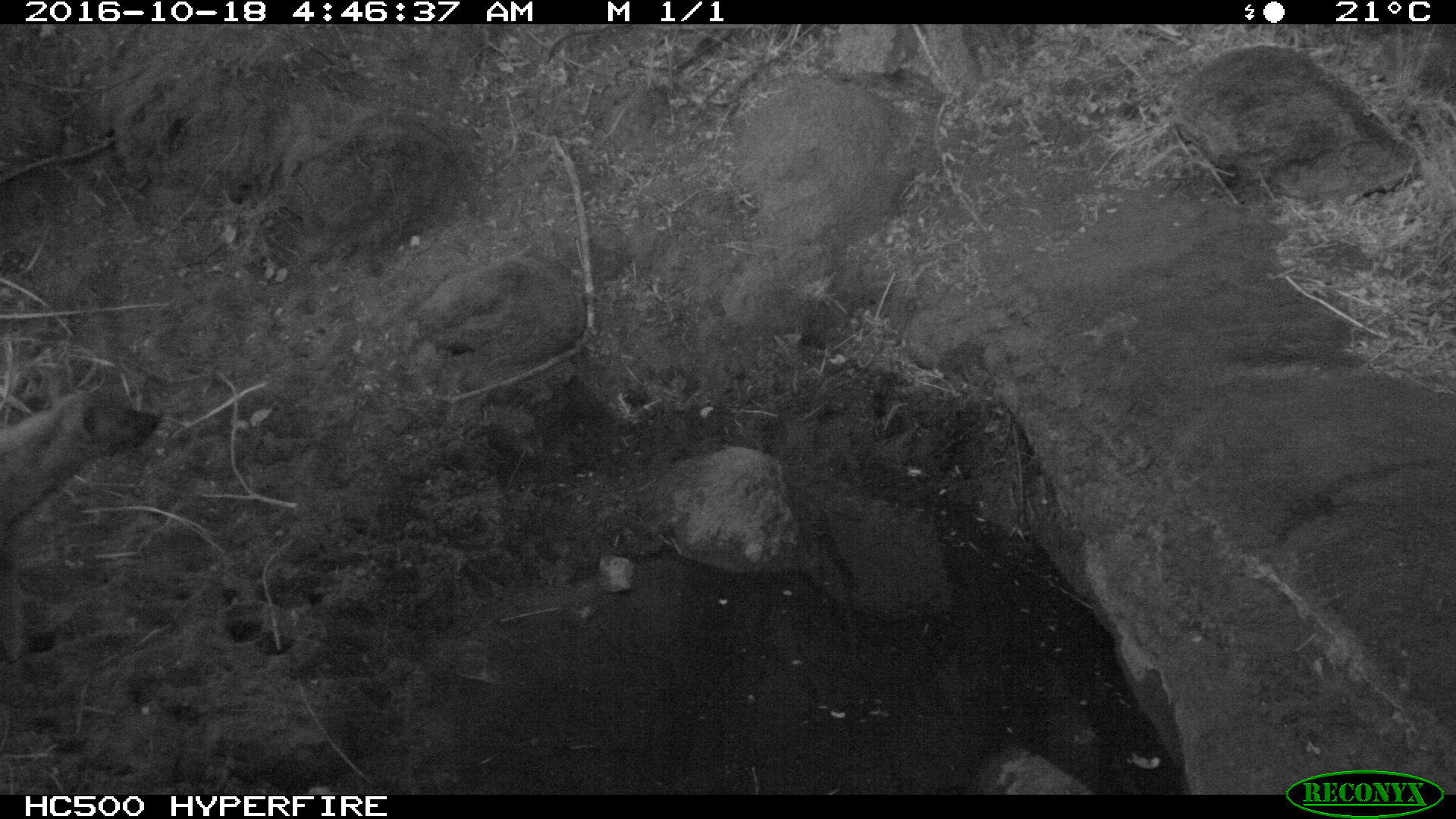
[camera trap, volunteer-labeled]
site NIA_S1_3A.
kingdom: Animalia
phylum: Chordata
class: Mammalia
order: Carnivora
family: Hyaenidae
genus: Crocuta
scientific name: Crocuta crocuta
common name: spotted hyena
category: hyenaspotted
Hyenaspotted (spotted hyena) (Crocuta crocuta), count 1. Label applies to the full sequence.